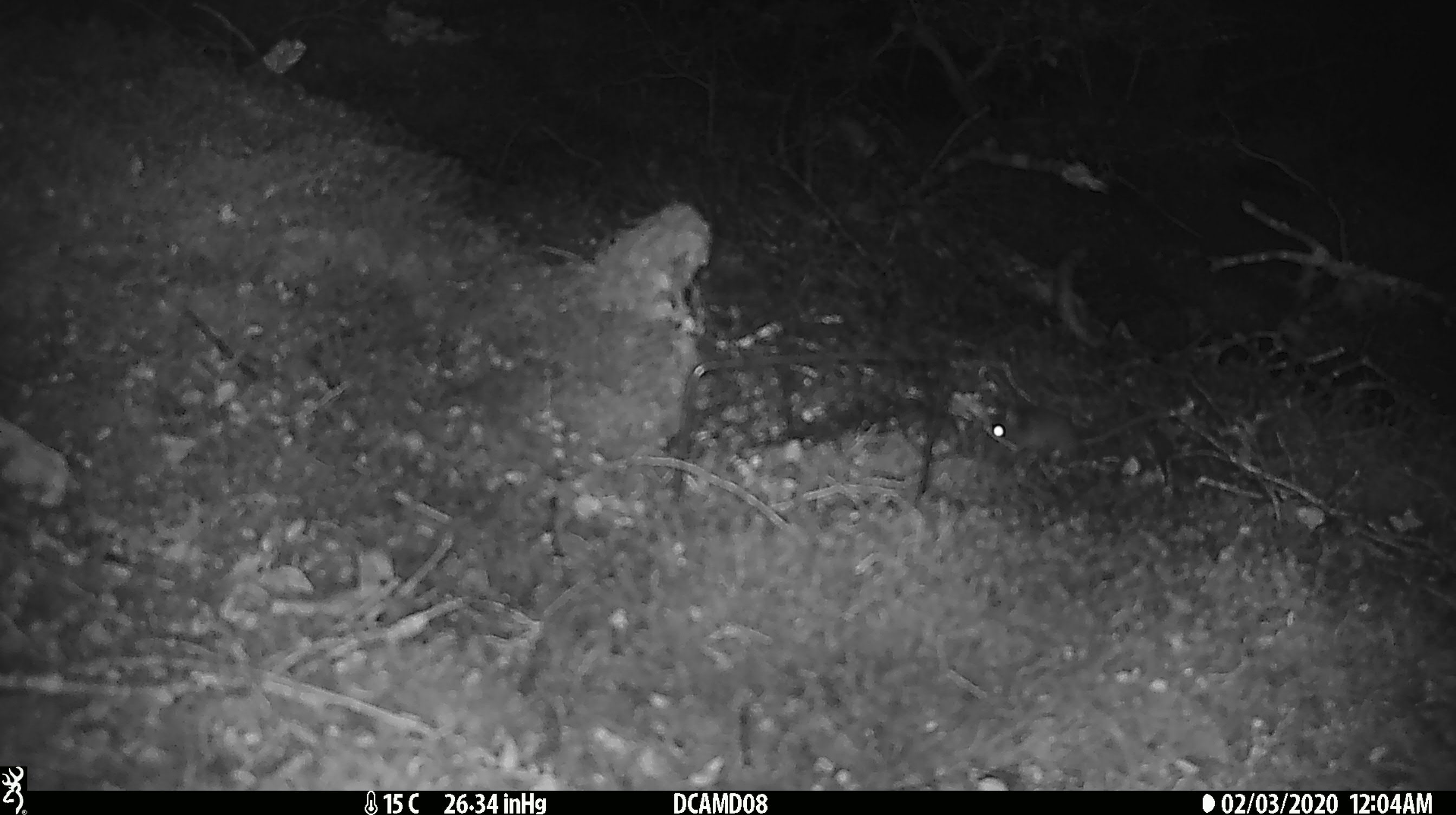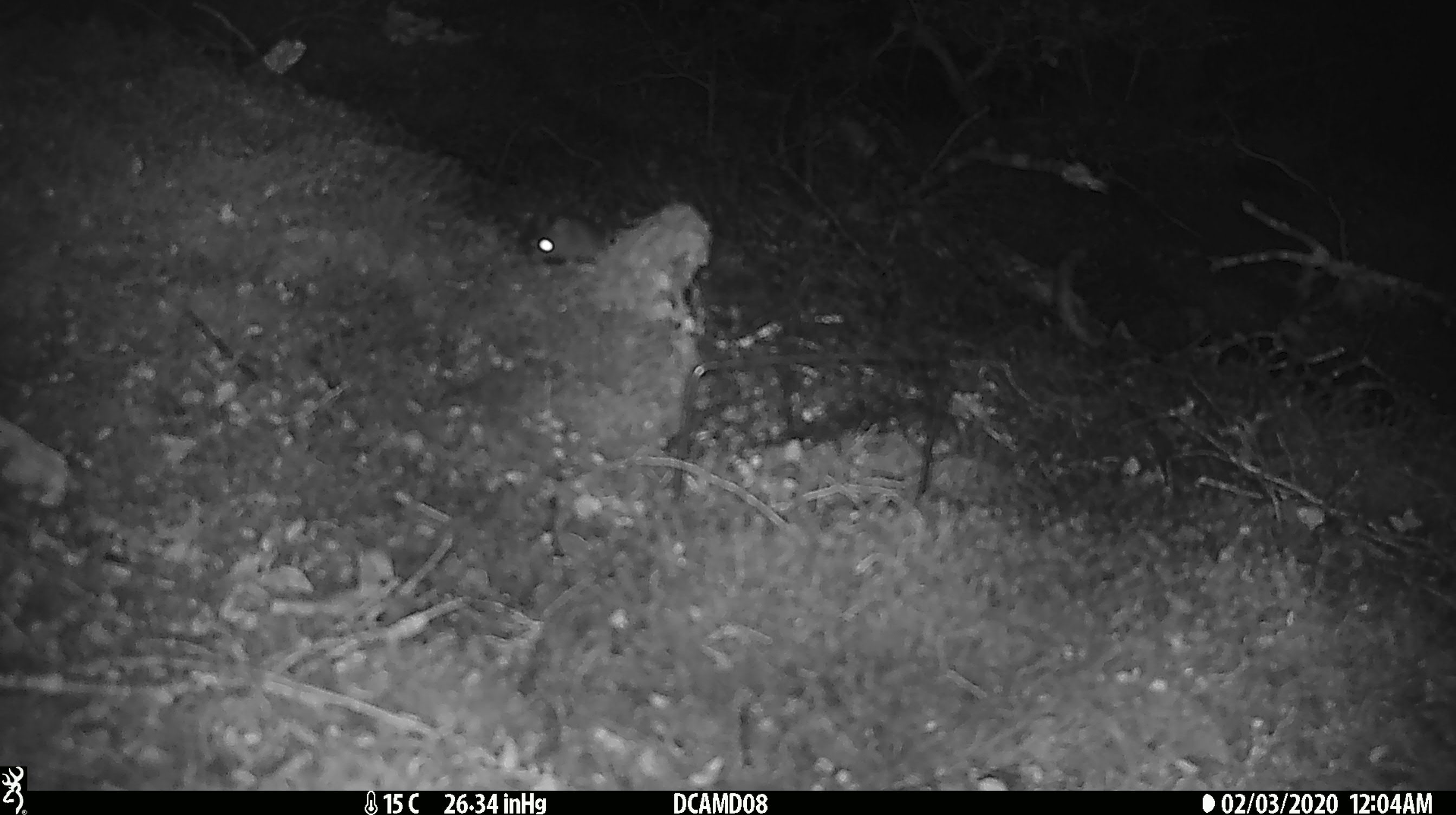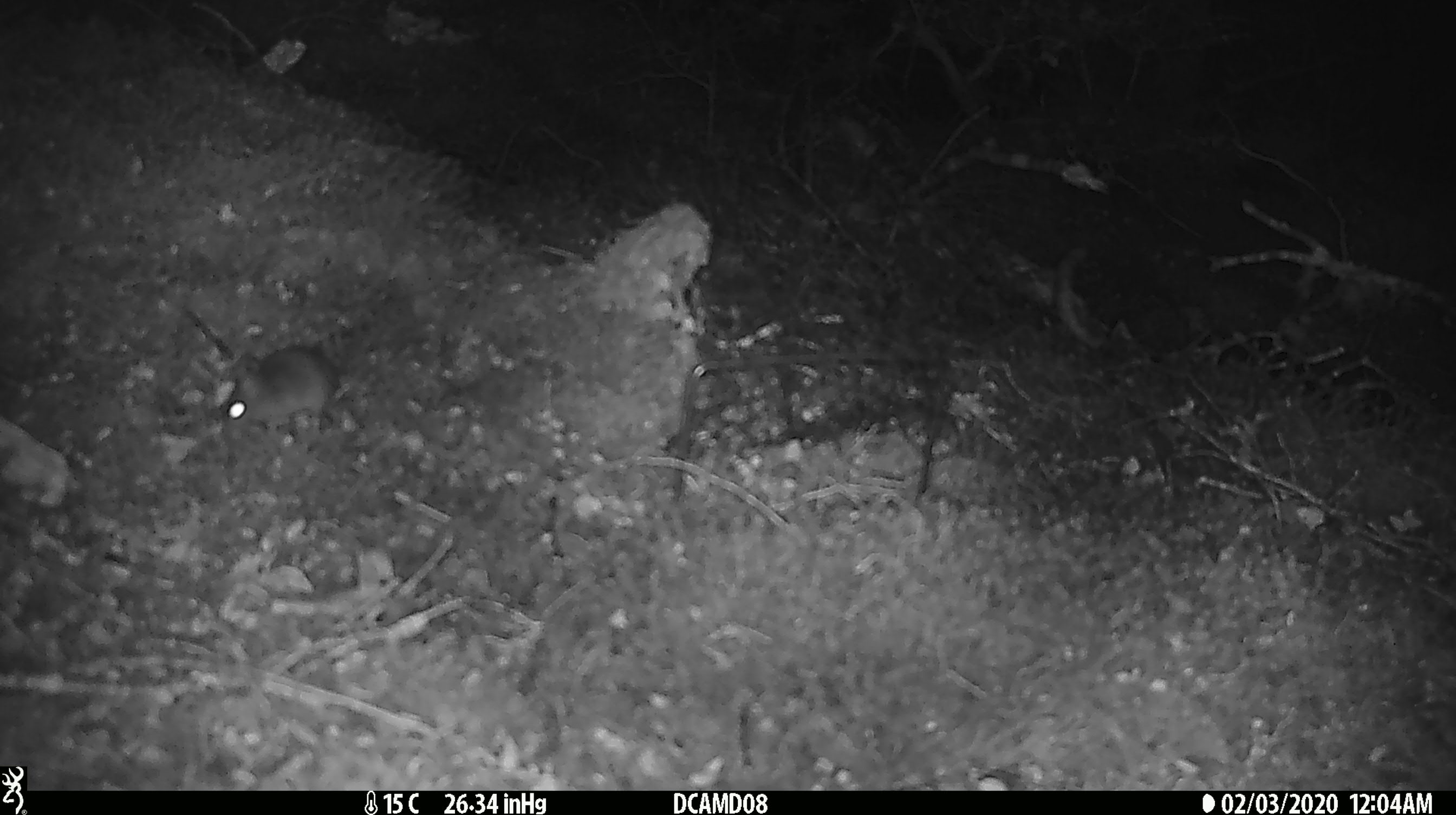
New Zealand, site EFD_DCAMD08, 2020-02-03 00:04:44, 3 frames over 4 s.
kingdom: Animalia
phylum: Chordata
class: Mammalia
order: Rodentia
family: Muridae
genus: Mus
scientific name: Mus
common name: mouse